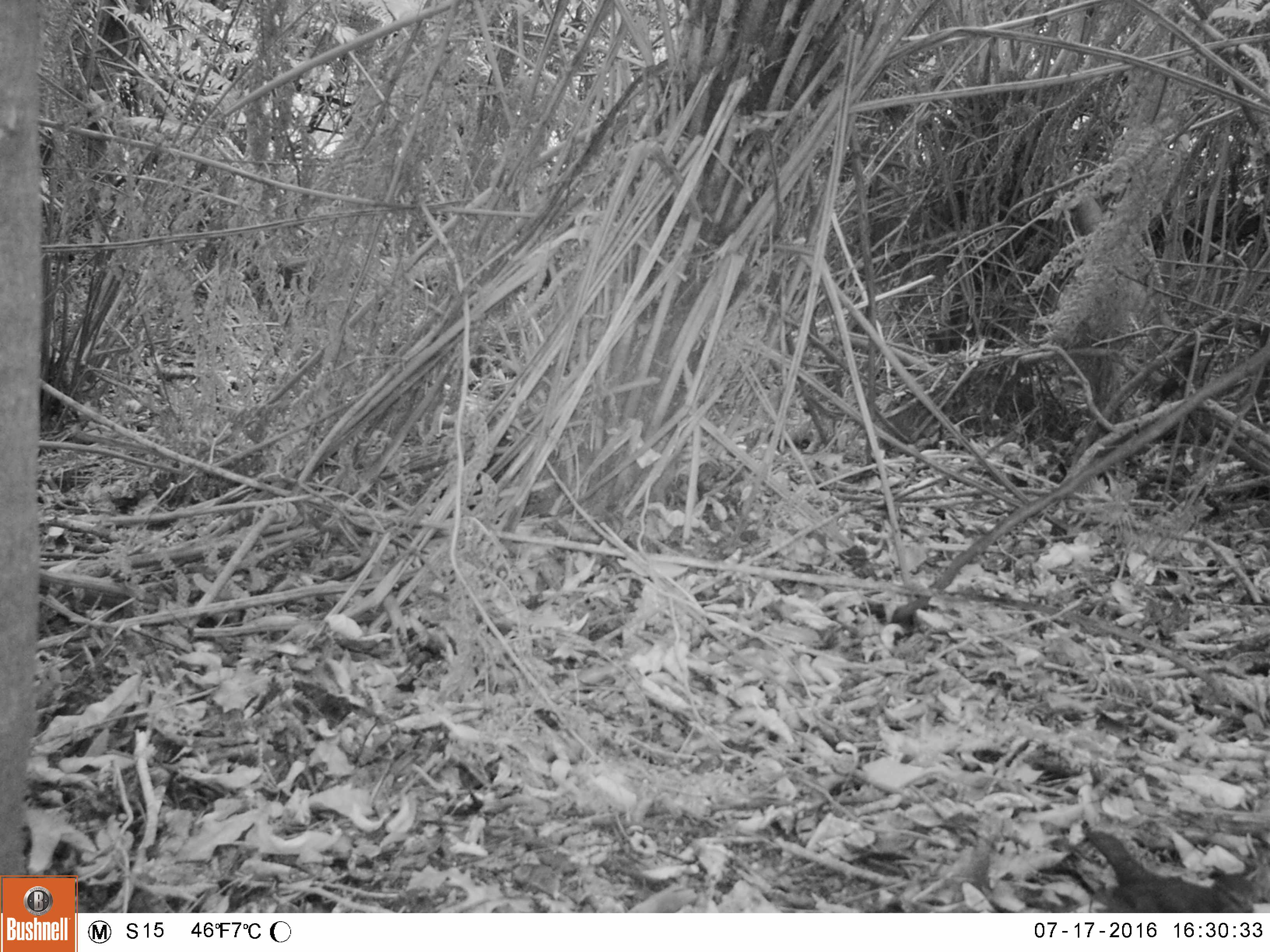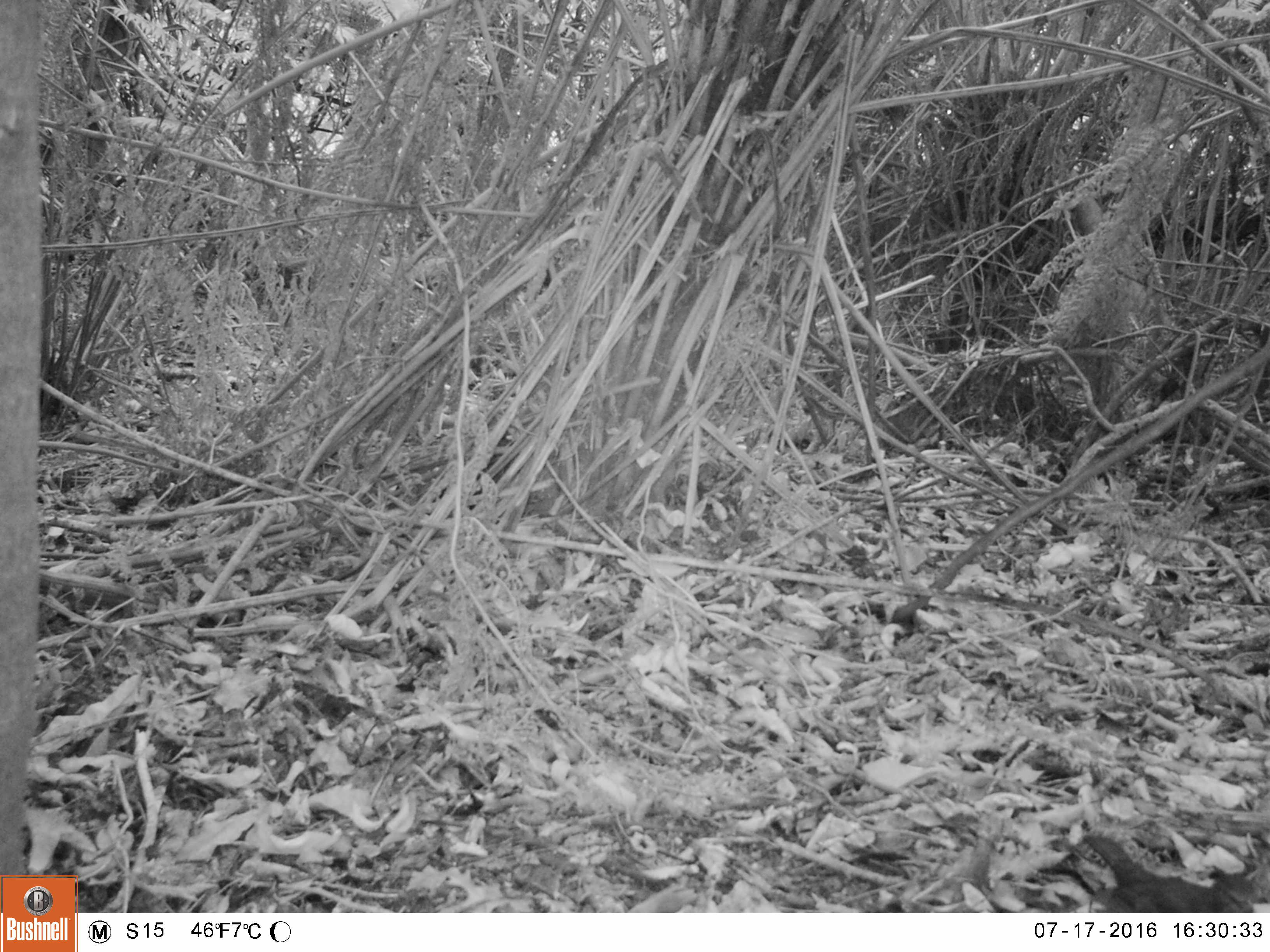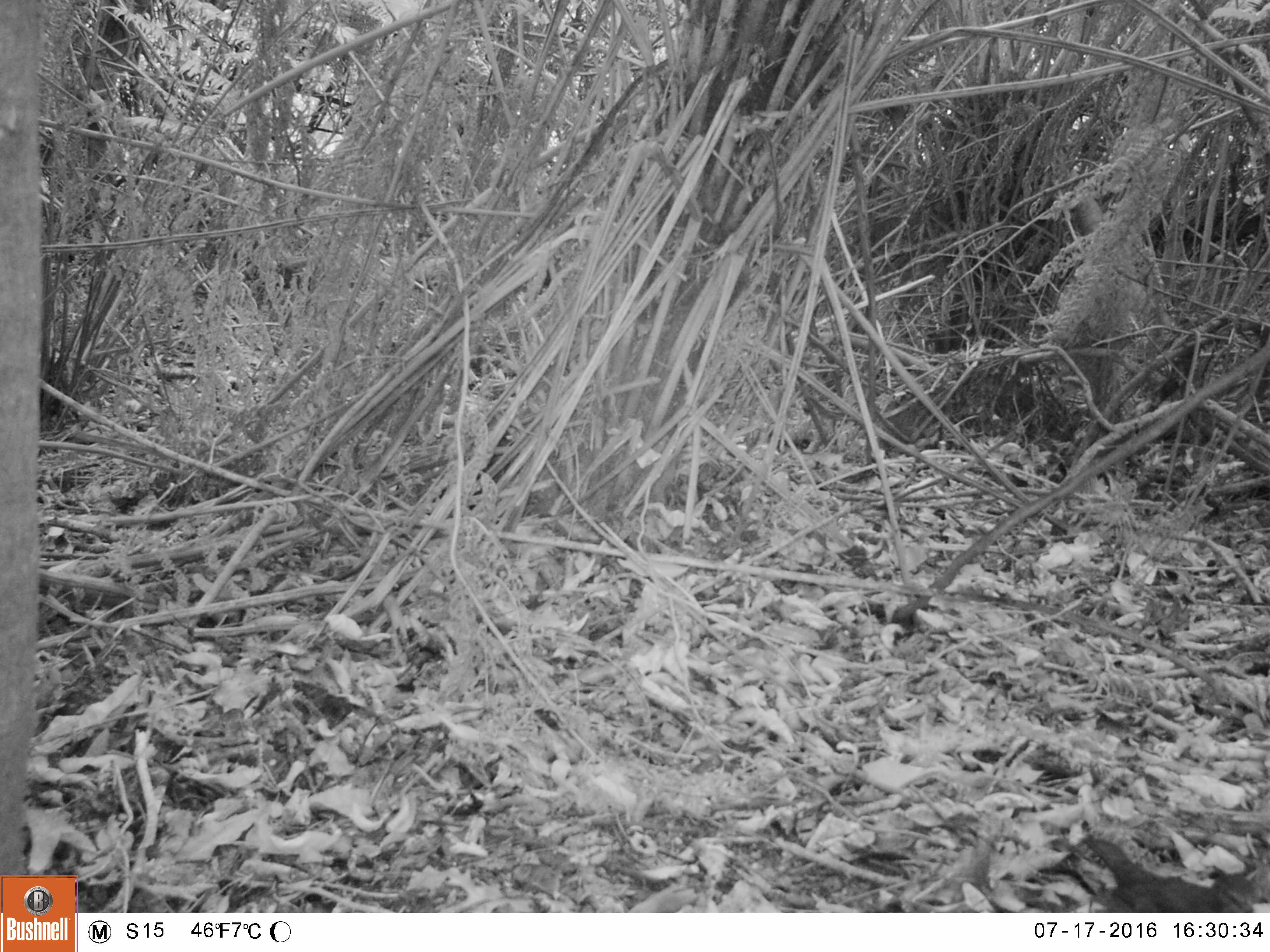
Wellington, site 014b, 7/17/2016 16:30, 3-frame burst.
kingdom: Animalia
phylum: Chordata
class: Aves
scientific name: Aves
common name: bird